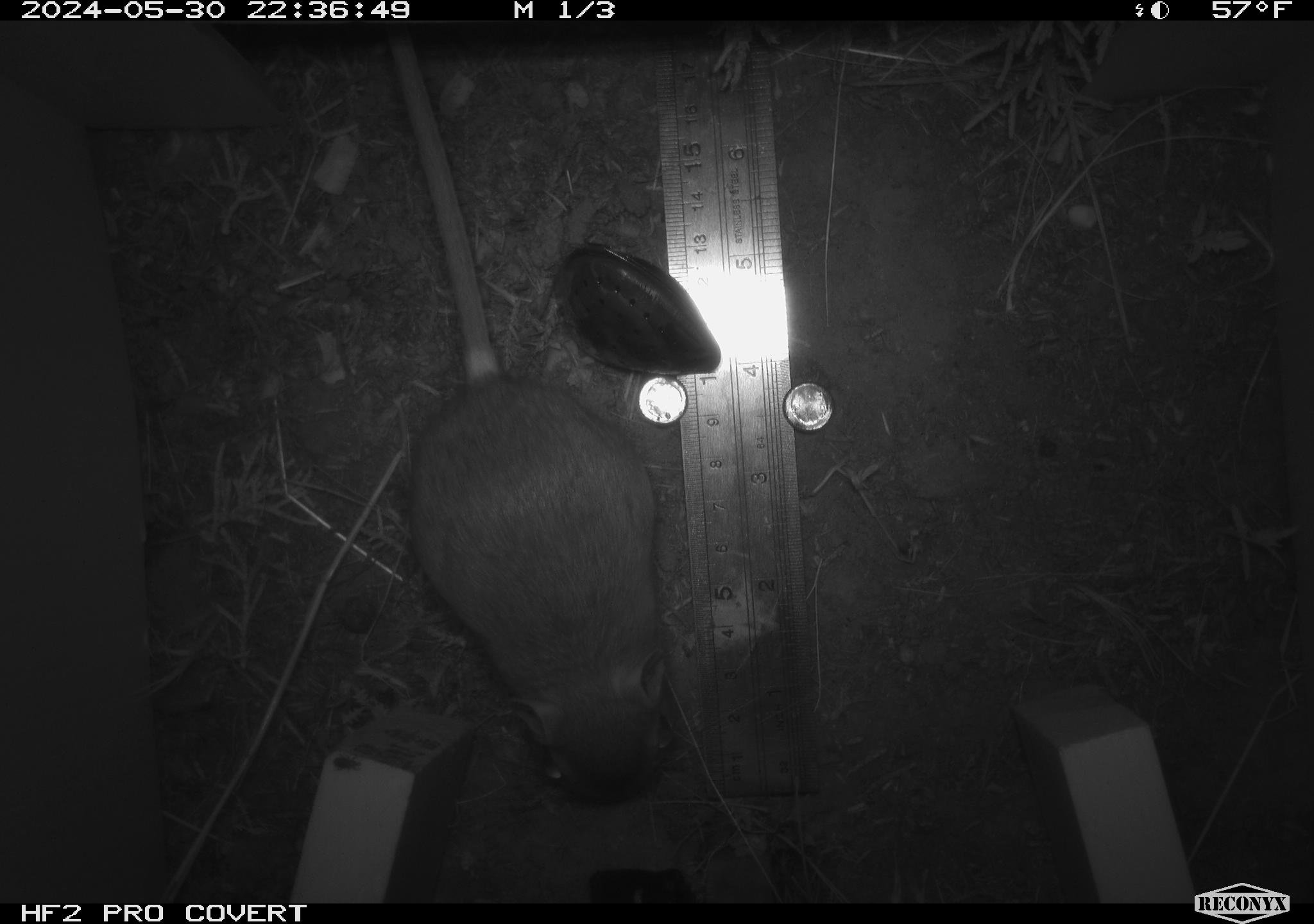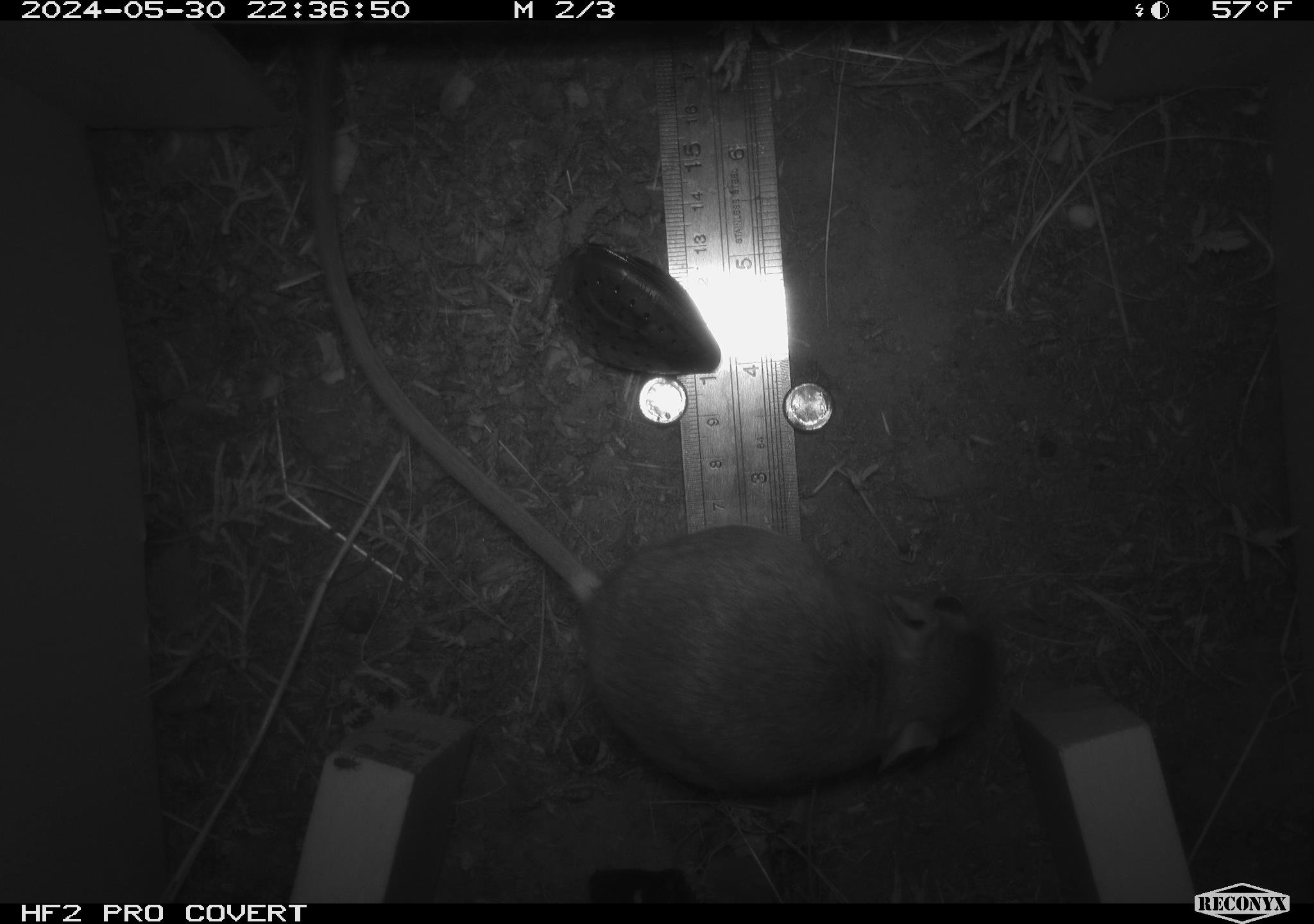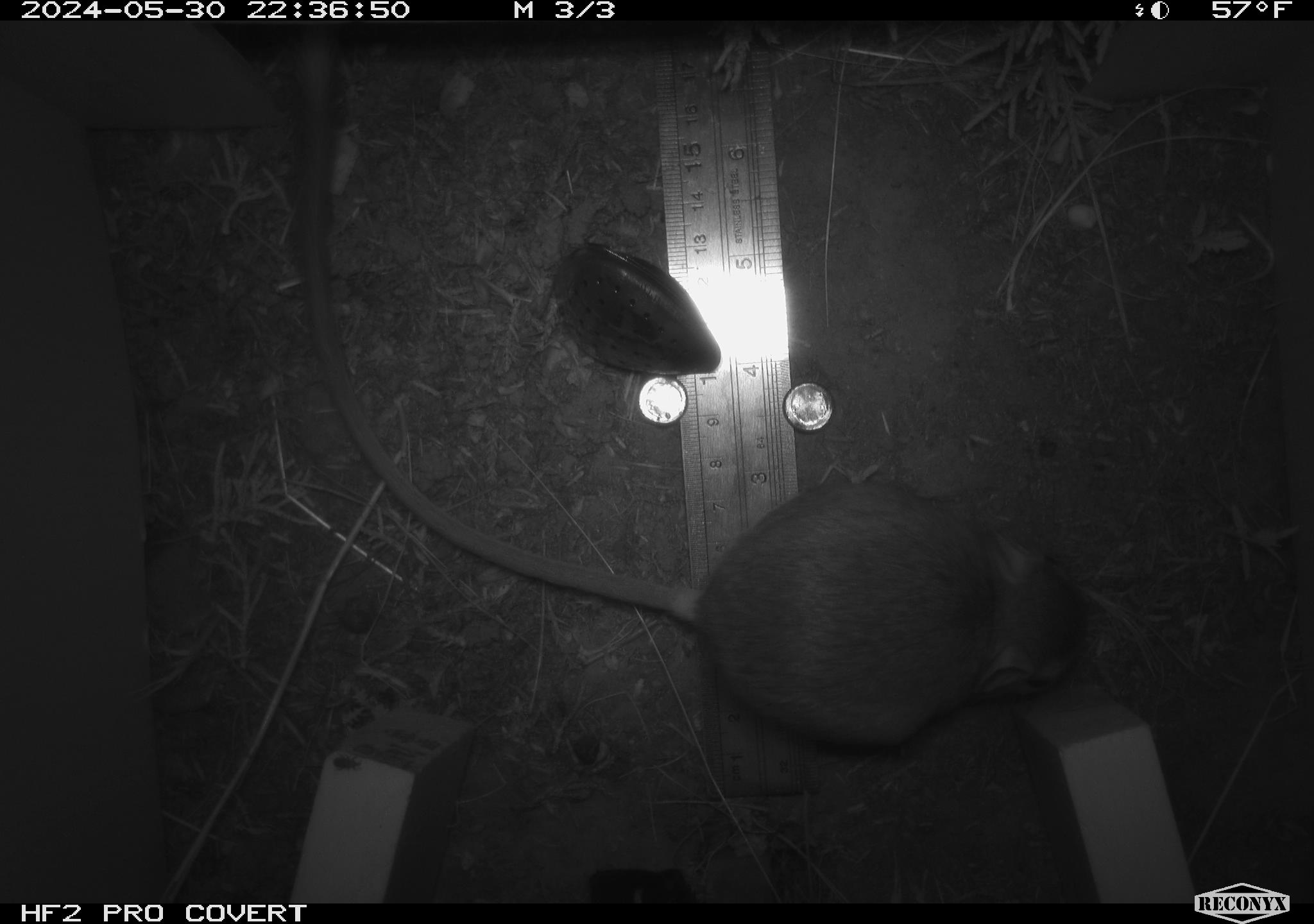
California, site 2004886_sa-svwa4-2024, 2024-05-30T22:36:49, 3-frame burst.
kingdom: Animalia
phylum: Chordata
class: Mammalia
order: Rodentia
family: Heteromyidae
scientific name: Heteromyidae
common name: kangaroo rats and pocket mice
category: heteromyidae family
Heteromyidae family (kangaroo rats and pocket mice) (Heteromyidae).